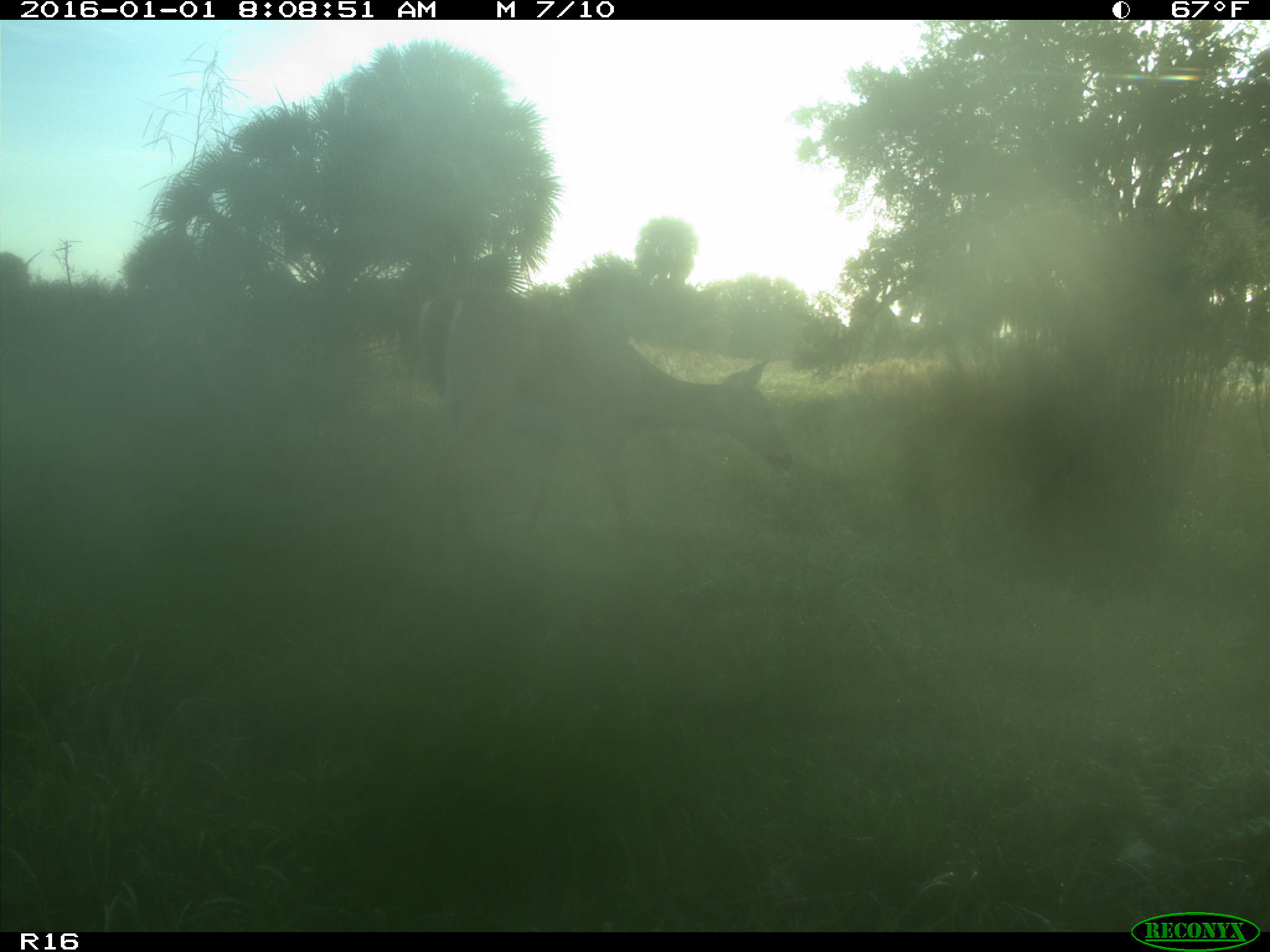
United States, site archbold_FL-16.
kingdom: Animalia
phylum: Chordata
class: Mammalia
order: Artiodactyla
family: Cervidae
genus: Odocoileus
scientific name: Odocoileus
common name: deer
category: unidentified deer